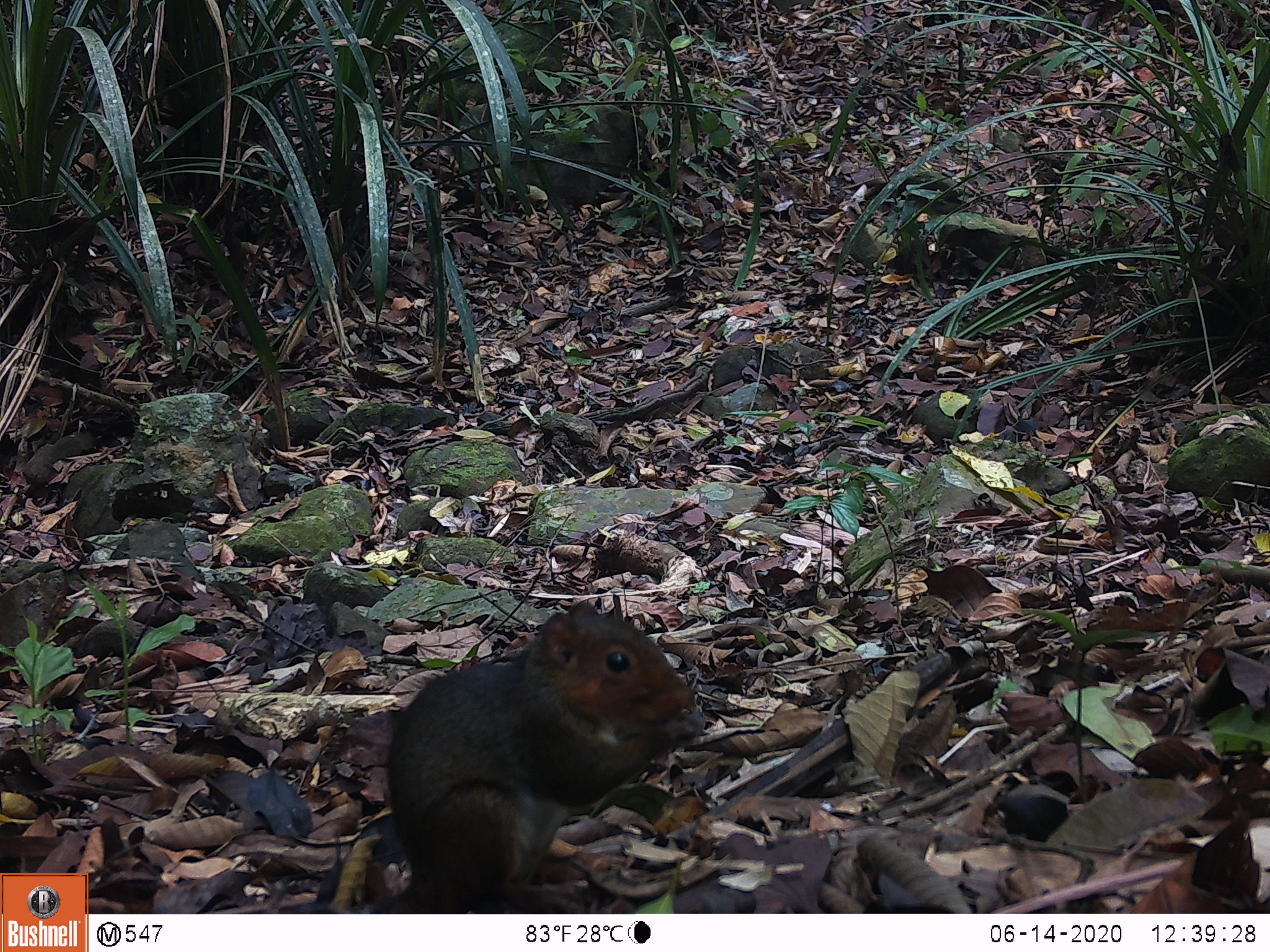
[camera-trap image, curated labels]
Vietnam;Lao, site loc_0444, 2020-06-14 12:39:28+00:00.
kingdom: Animalia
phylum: Chordata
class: Mammalia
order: Rodentia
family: Sciuridae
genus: Dremomys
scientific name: Dremomys rufigenis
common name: red-cheeked squirrel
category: red cheeked squirrel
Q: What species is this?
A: Red cheeked squirrel (red-cheeked squirrel) (Dremomys rufigenis).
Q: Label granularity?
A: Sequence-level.